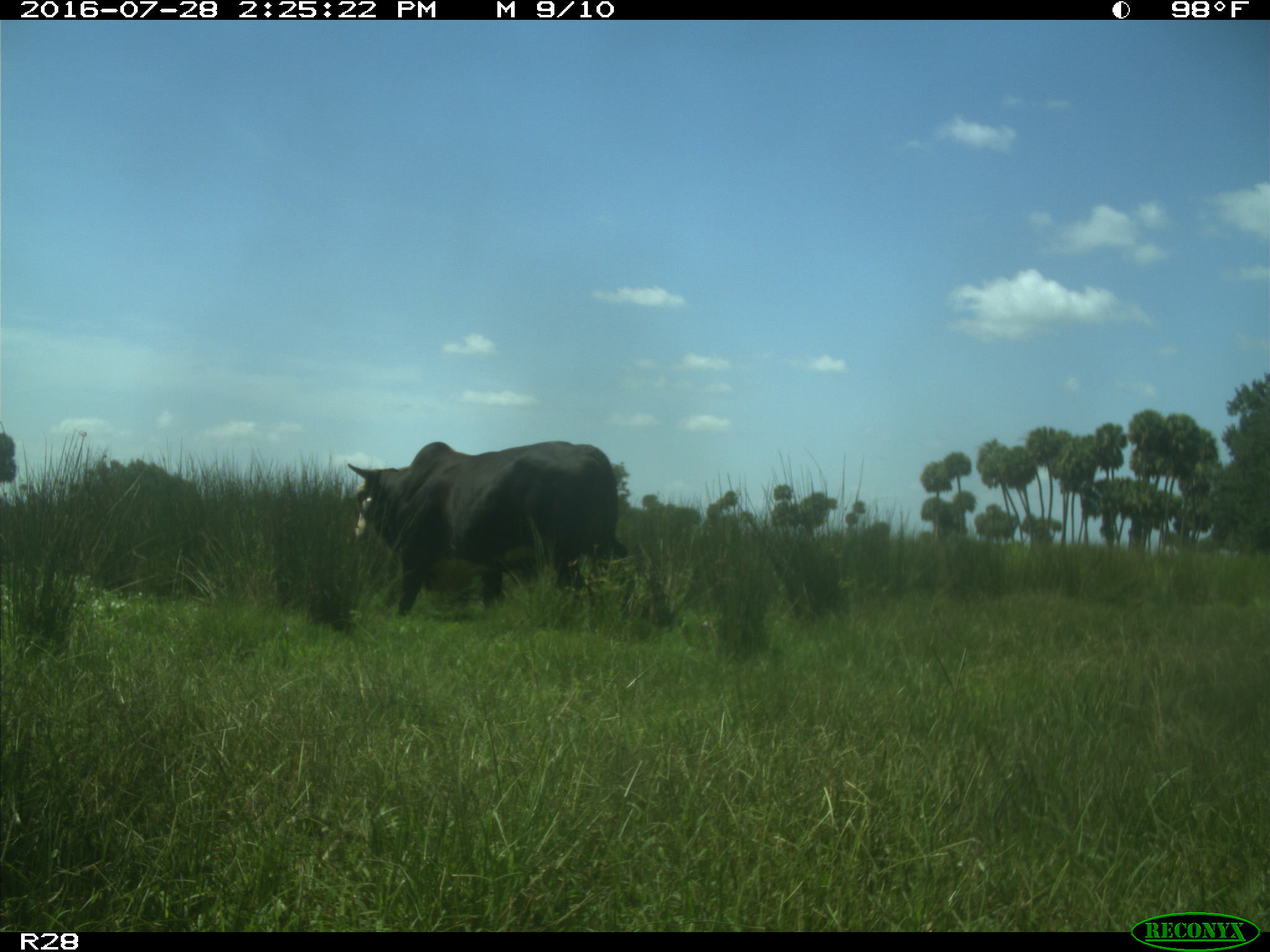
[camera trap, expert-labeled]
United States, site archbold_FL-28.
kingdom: Animalia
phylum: Chordata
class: Mammalia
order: Artiodactyla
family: Bovidae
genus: Bos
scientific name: Bos taurus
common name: domestic cow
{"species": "Bos taurus (domestic cow)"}